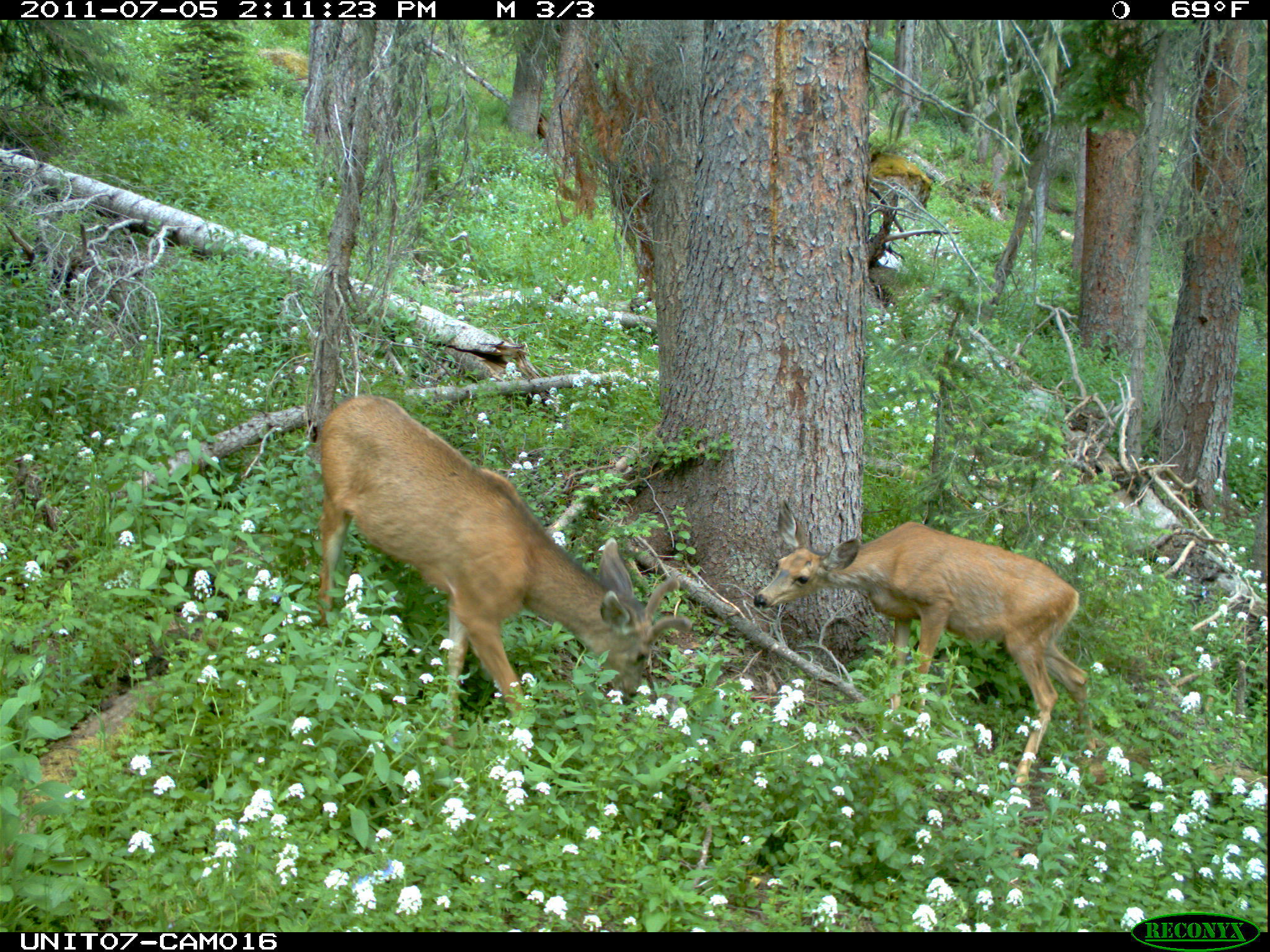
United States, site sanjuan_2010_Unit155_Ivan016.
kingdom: Animalia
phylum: Chordata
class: Mammalia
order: Artiodactyla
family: Cervidae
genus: Odocoileus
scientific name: Odocoileus hemionus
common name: mule deer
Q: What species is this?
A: Odocoileus hemionus (mule deer).